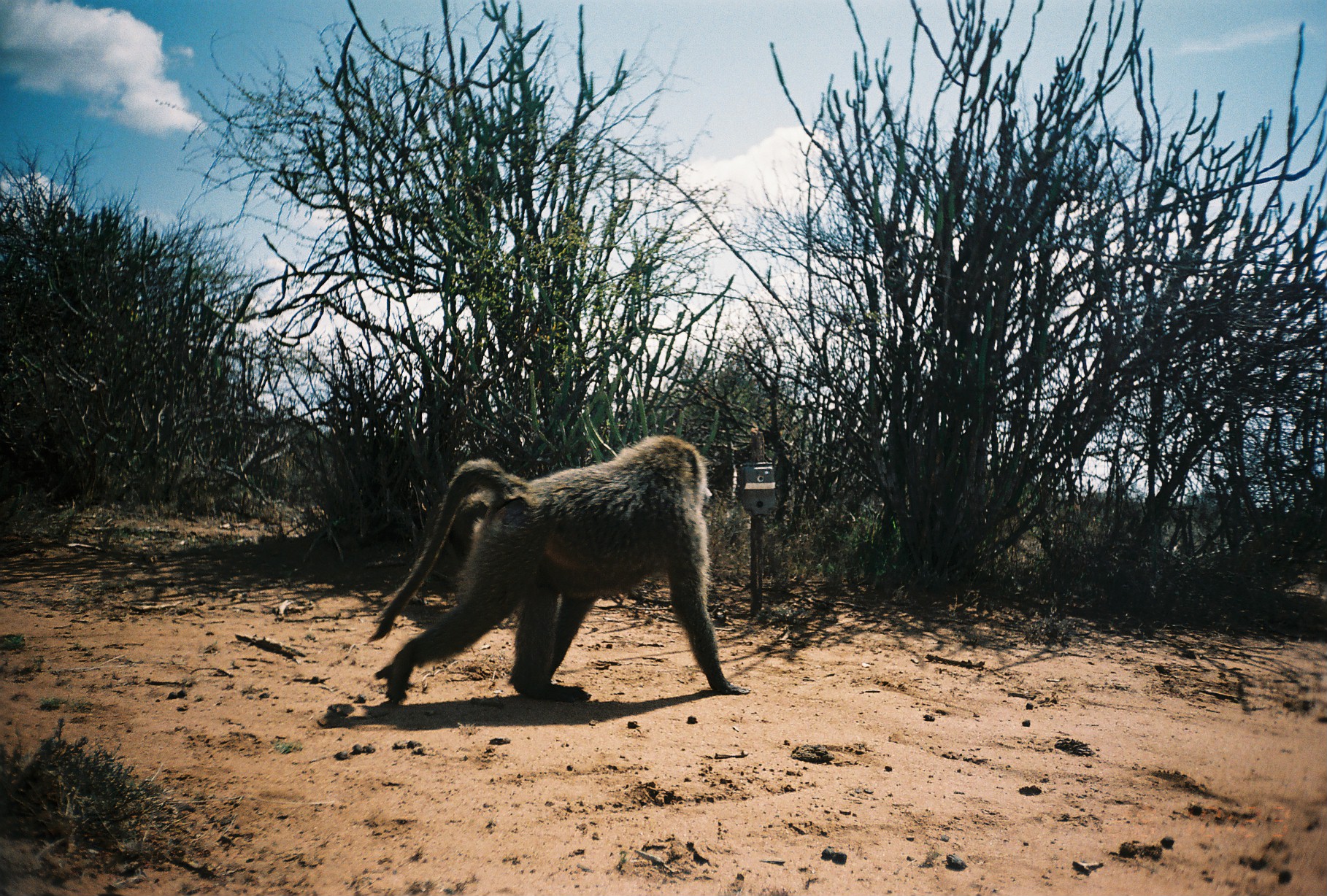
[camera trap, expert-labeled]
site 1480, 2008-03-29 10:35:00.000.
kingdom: Animalia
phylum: Chordata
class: Mammalia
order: Primates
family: Cercopithecidae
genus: Papio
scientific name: Papio anubis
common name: olive baboon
Papio anubis (olive baboon), count 1.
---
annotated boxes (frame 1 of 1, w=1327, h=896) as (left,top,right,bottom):
papio anubis: (365,432,751,703)